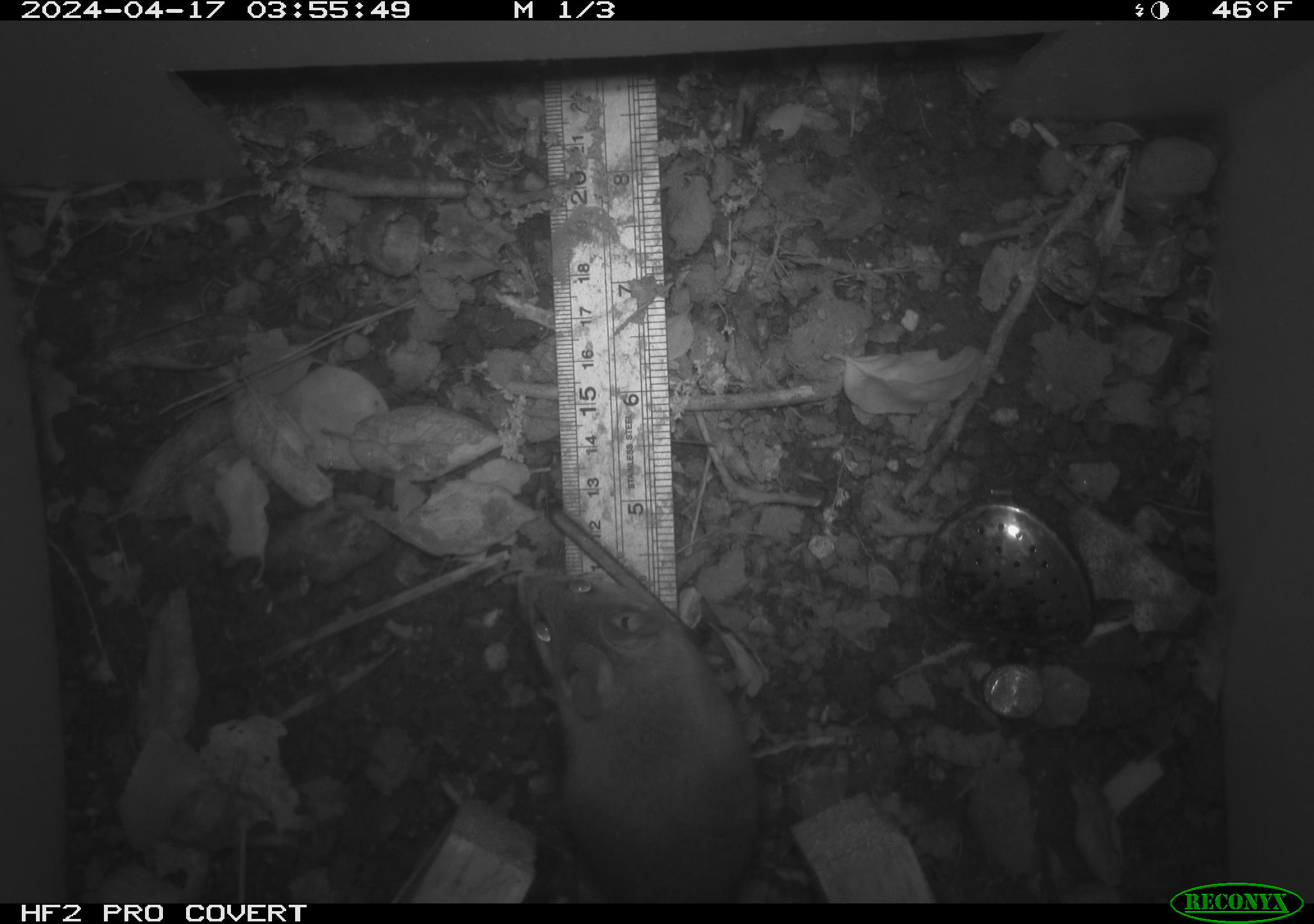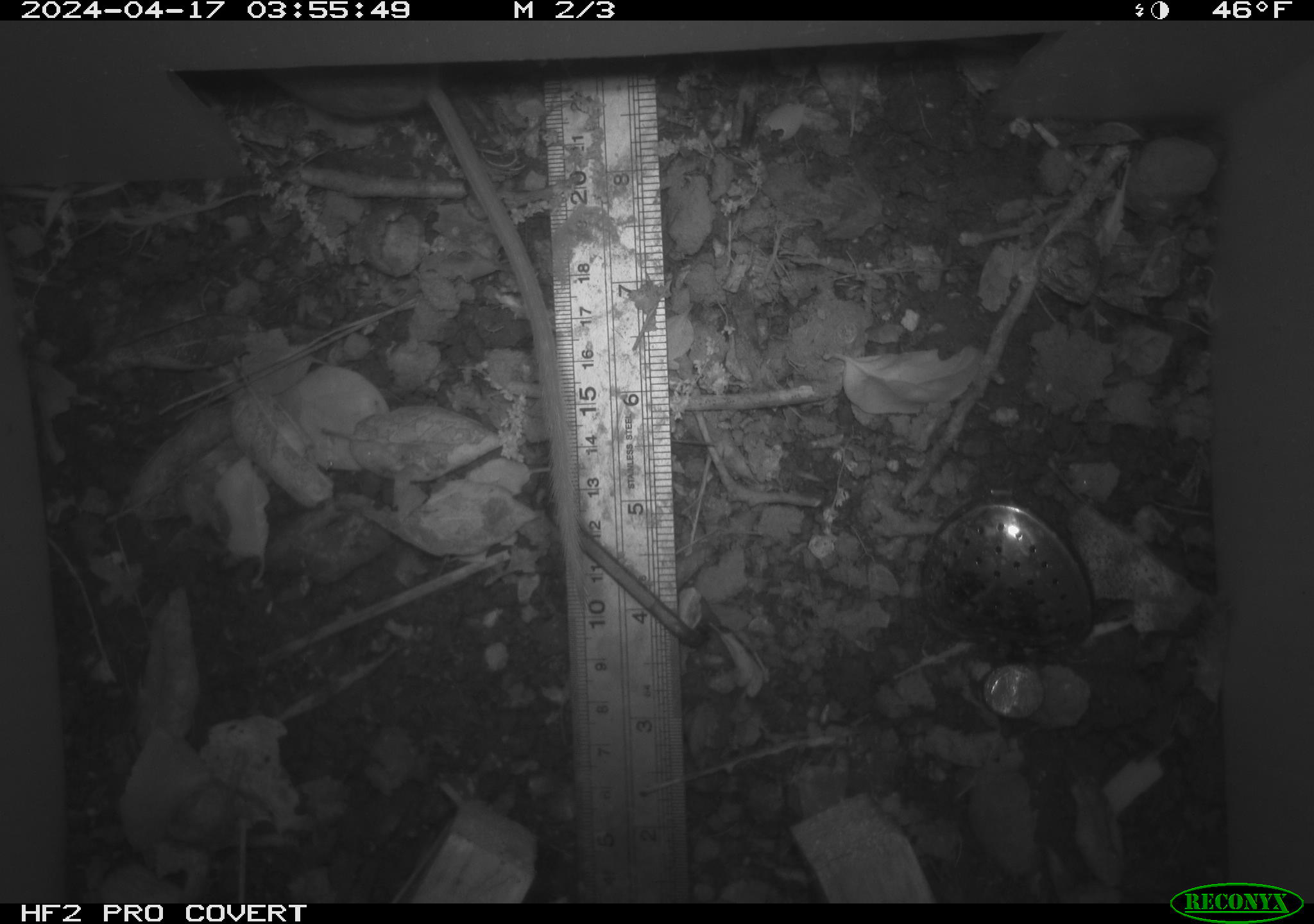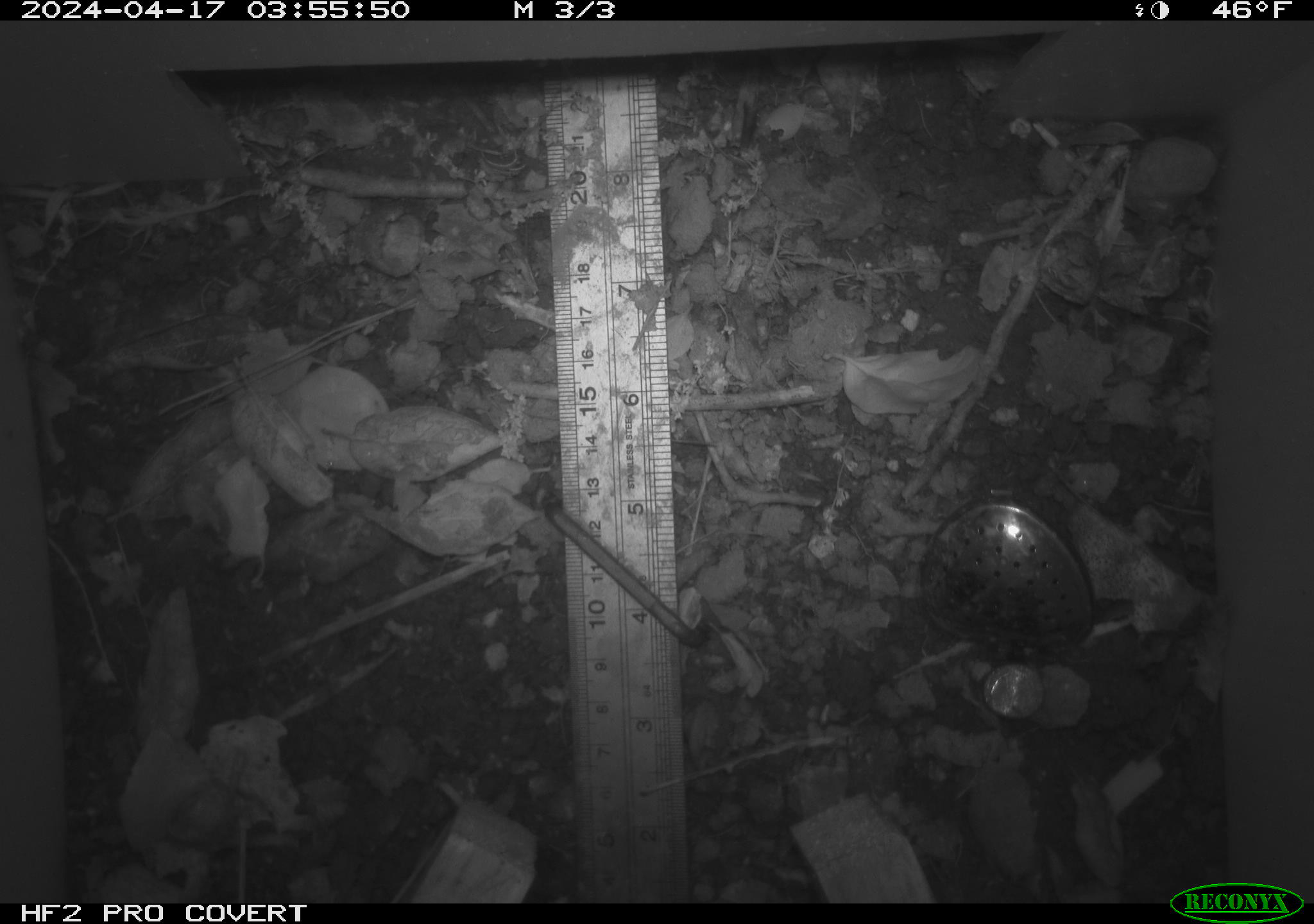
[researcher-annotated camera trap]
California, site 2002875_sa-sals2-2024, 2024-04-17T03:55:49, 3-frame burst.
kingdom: Animalia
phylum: Chordata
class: Mammalia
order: Rodentia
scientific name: Rodentia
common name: rodent